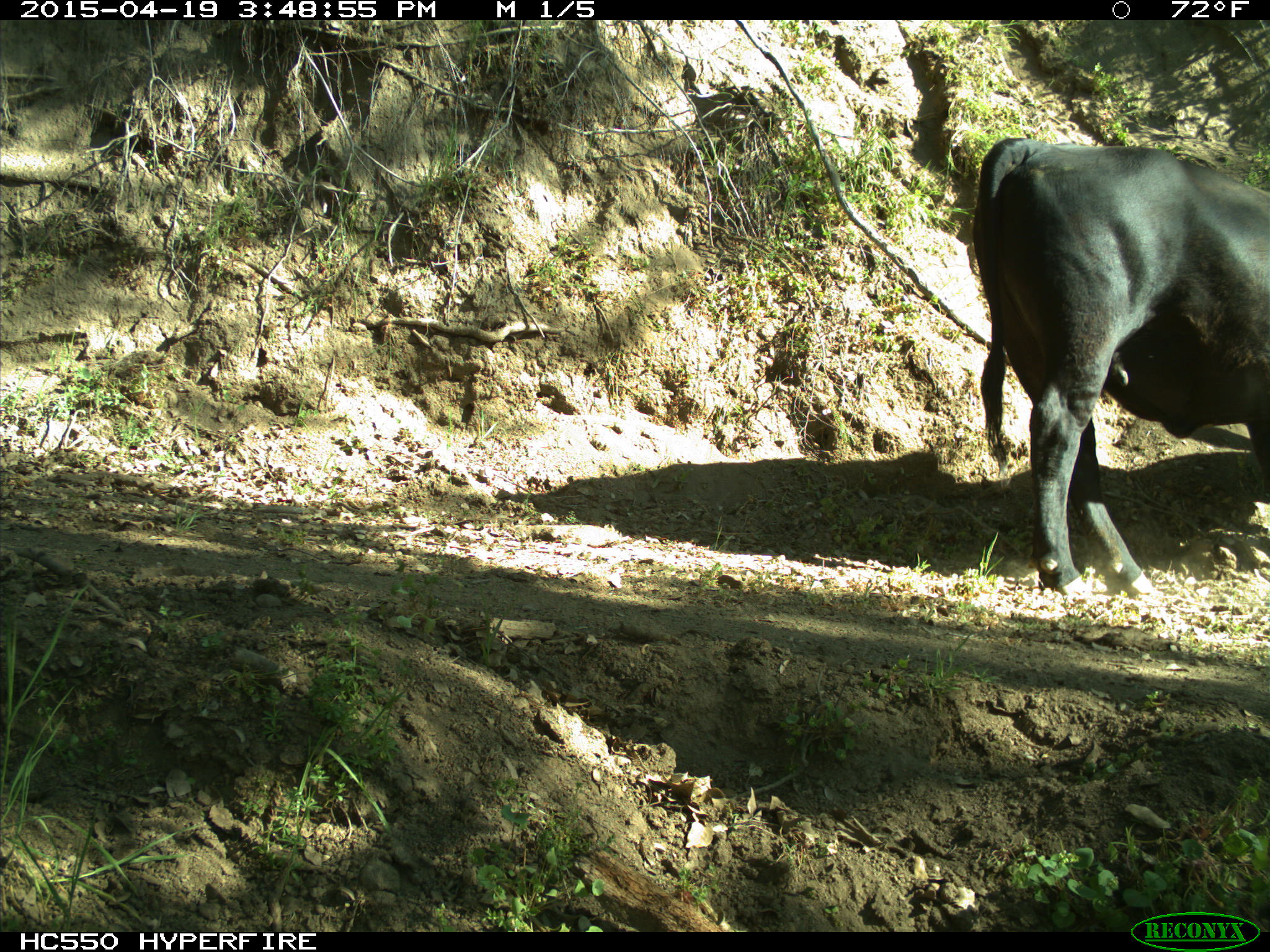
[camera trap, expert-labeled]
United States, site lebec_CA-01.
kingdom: Animalia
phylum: Chordata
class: Mammalia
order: Artiodactyla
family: Bovidae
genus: Bos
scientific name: Bos taurus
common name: domestic cow